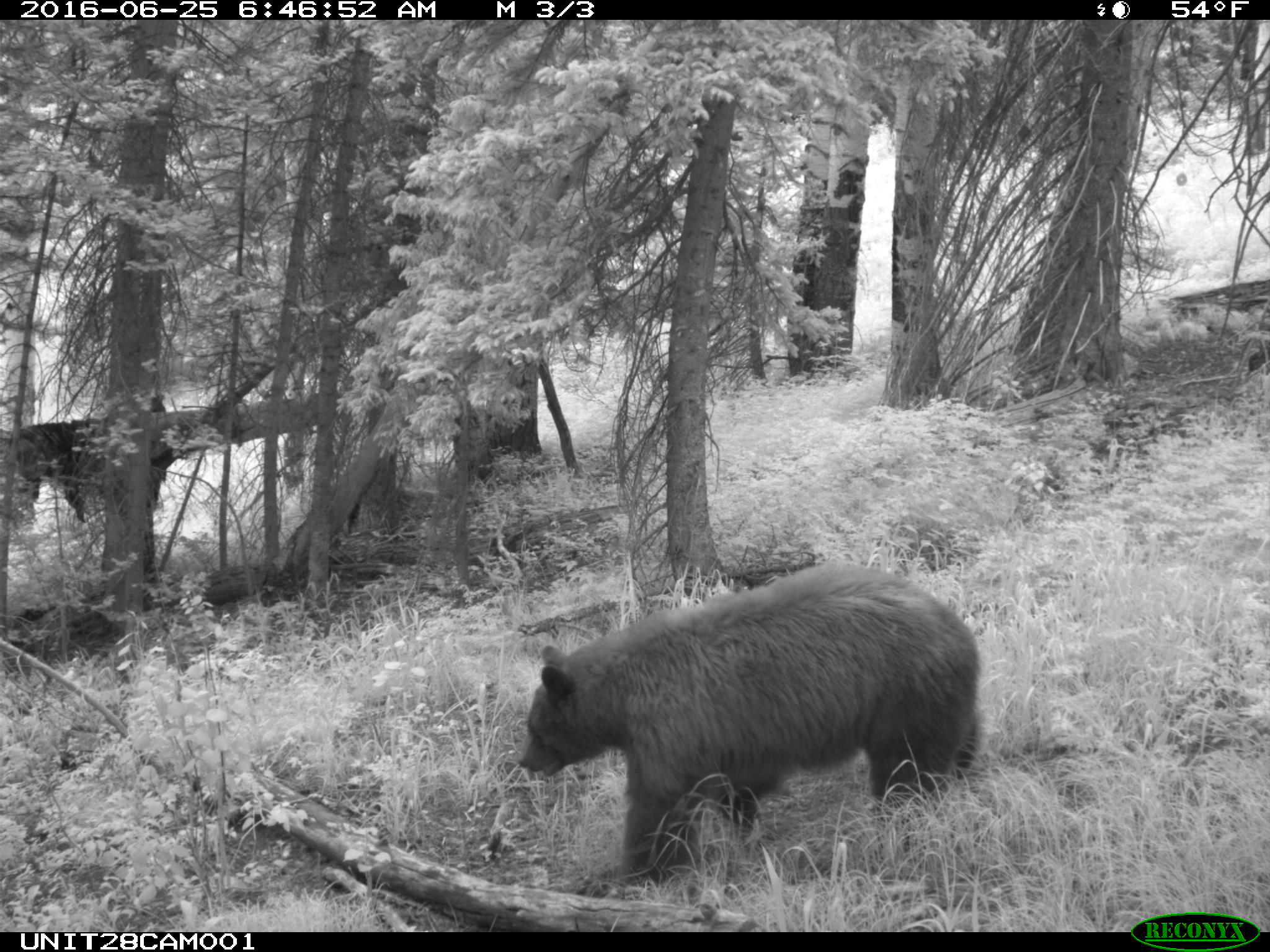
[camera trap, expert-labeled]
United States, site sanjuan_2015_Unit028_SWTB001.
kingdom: Animalia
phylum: Chordata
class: Mammalia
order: Carnivora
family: Ursidae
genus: Ursus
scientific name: Ursus americanus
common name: american black bear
Ursus americanus (american black bear).